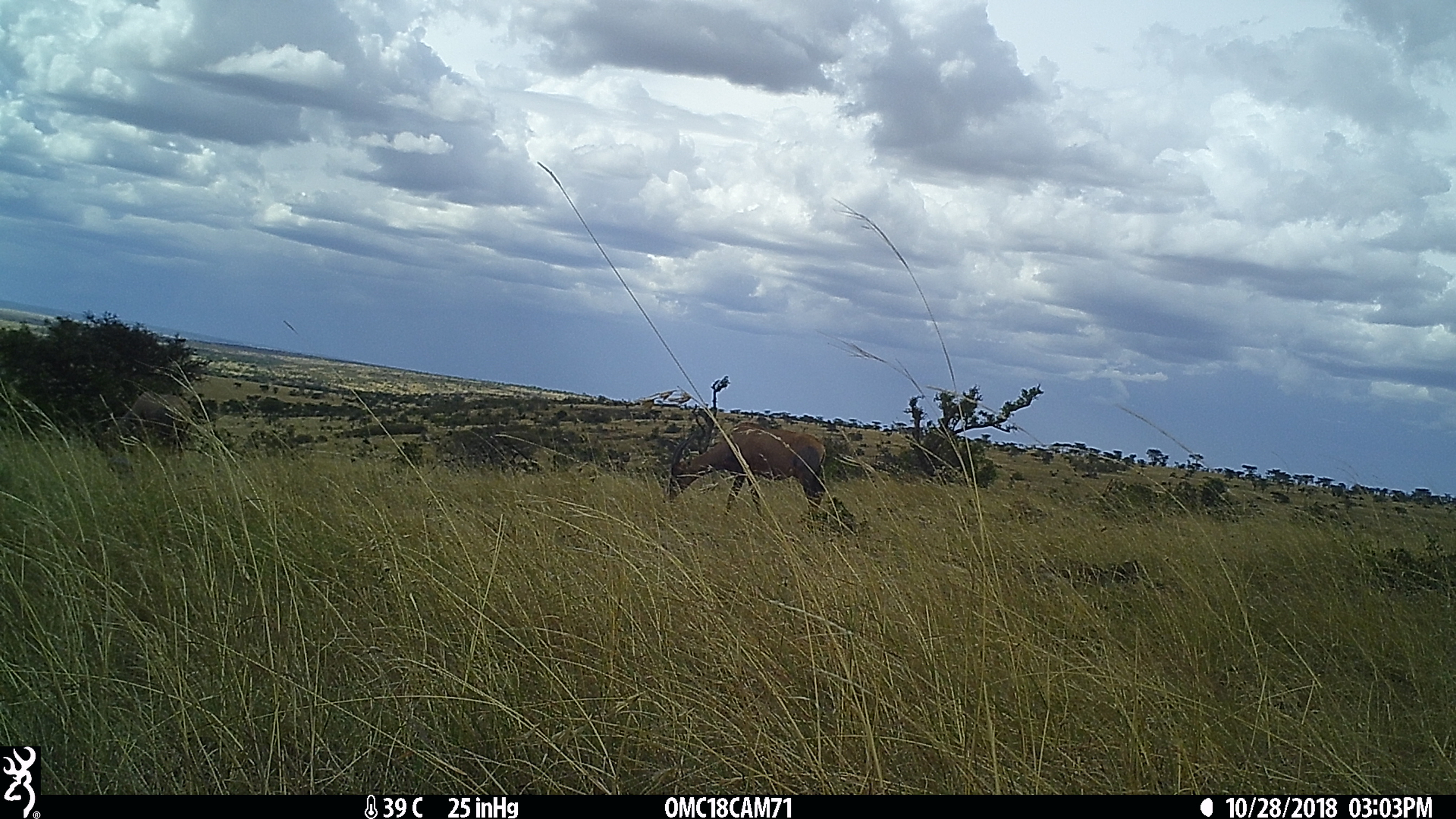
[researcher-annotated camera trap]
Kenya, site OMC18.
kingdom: Animalia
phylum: Chordata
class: Mammalia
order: Artiodactyla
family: Bovidae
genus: Damaliscus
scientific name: Damaliscus lunatus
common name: topi